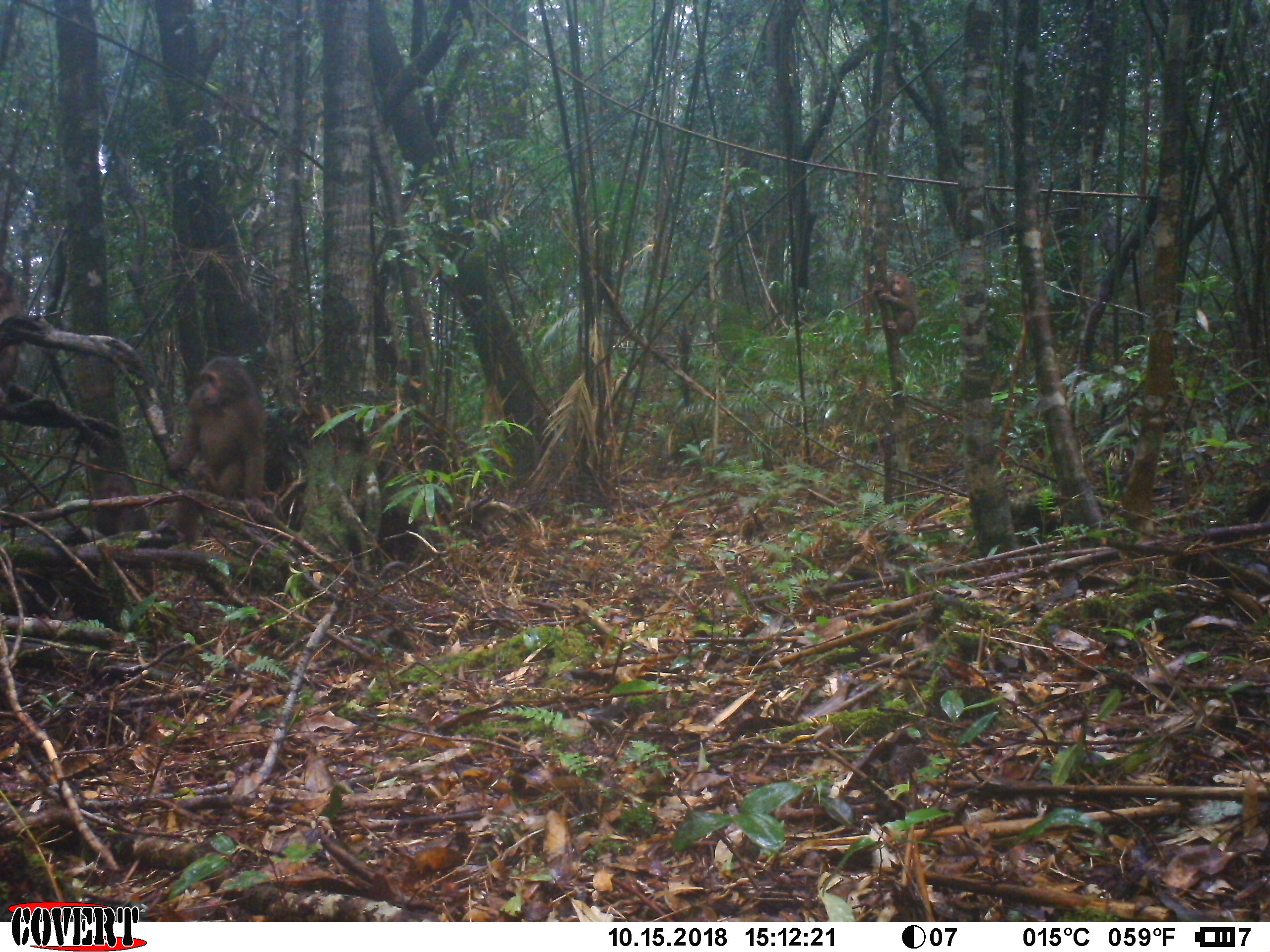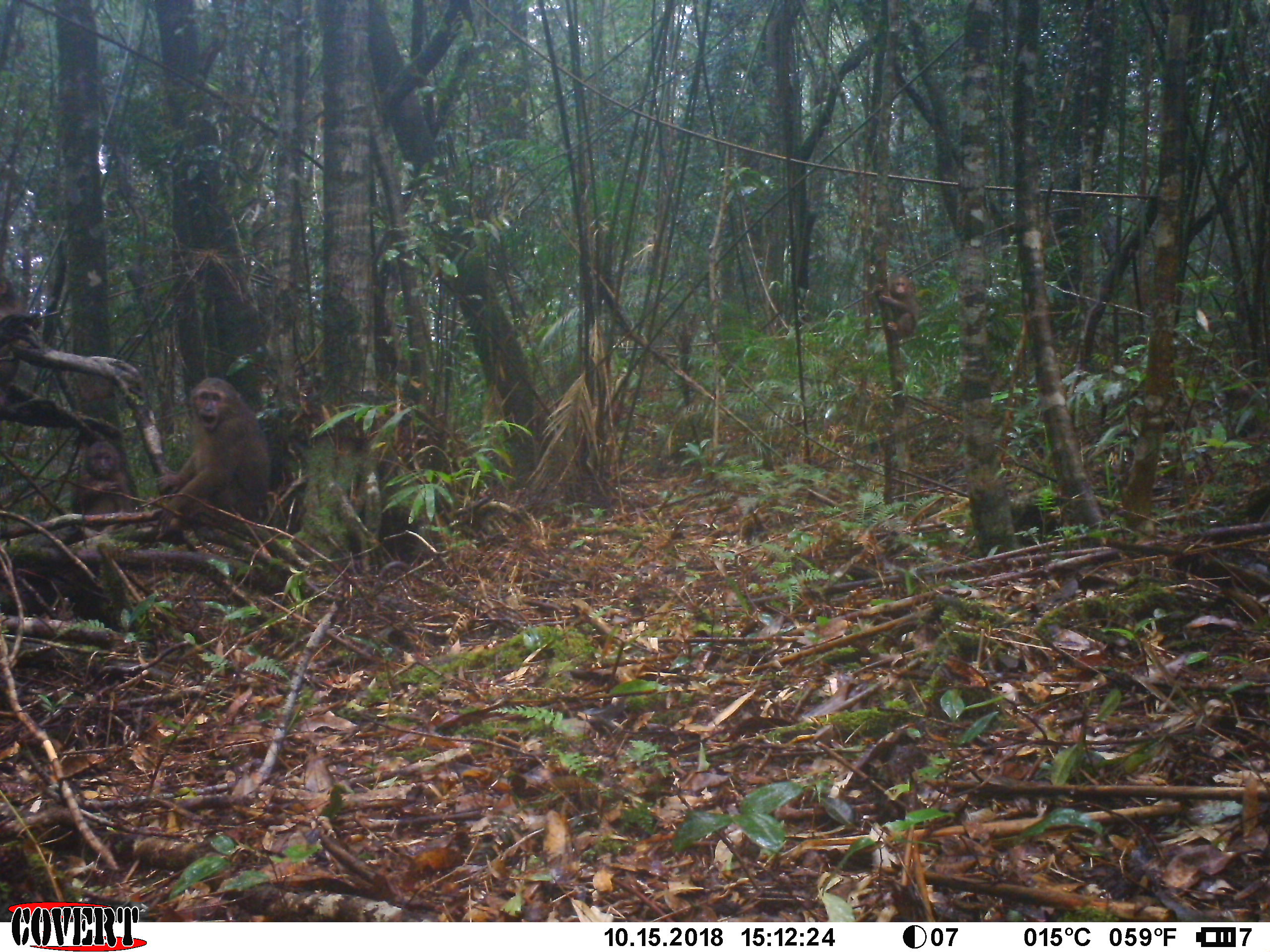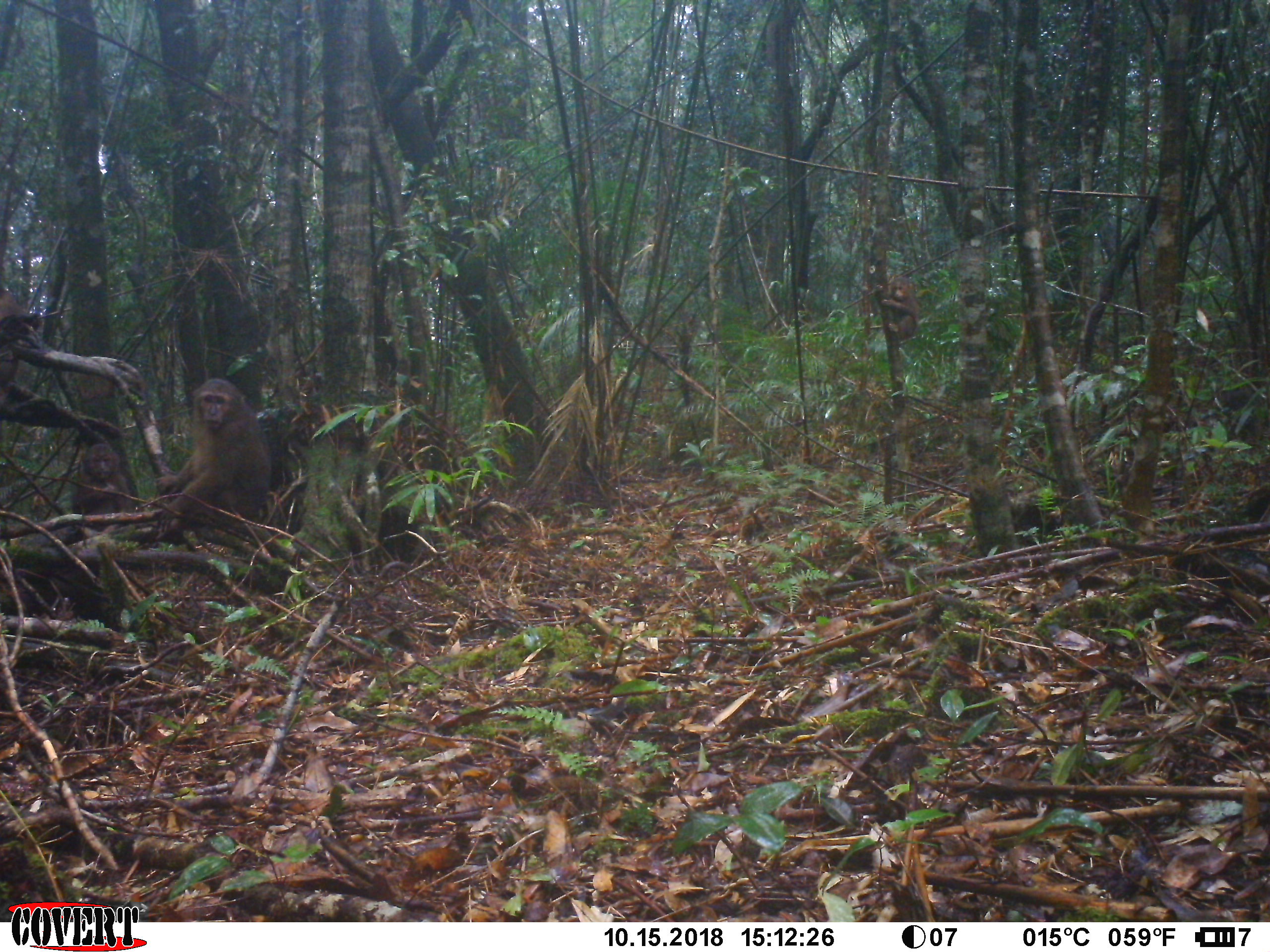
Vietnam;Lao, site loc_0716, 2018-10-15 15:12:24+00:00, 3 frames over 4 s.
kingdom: Animalia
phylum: Chordata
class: Mammalia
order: Primates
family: Cercopithecidae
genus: Macaca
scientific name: Macaca arctoides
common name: stump-tailed macaque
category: stump tailed macaque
Stump tailed macaque (stump-tailed macaque) (Macaca arctoides). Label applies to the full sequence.